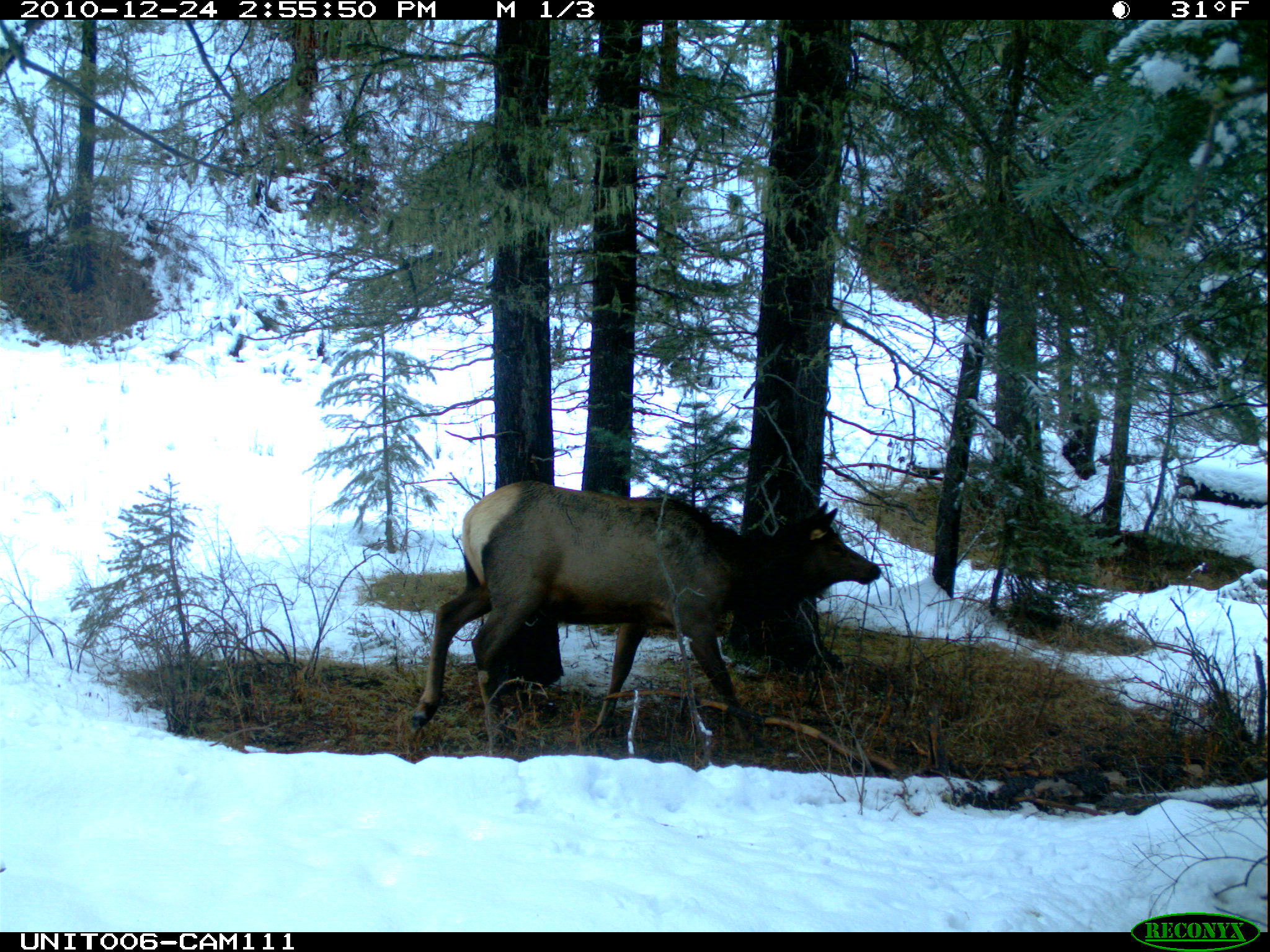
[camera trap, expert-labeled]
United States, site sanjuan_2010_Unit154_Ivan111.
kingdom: Animalia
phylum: Chordata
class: Mammalia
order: Artiodactyla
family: Cervidae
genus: Cervus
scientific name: Cervus elaphus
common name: red deer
Cervus elaphus (red deer).